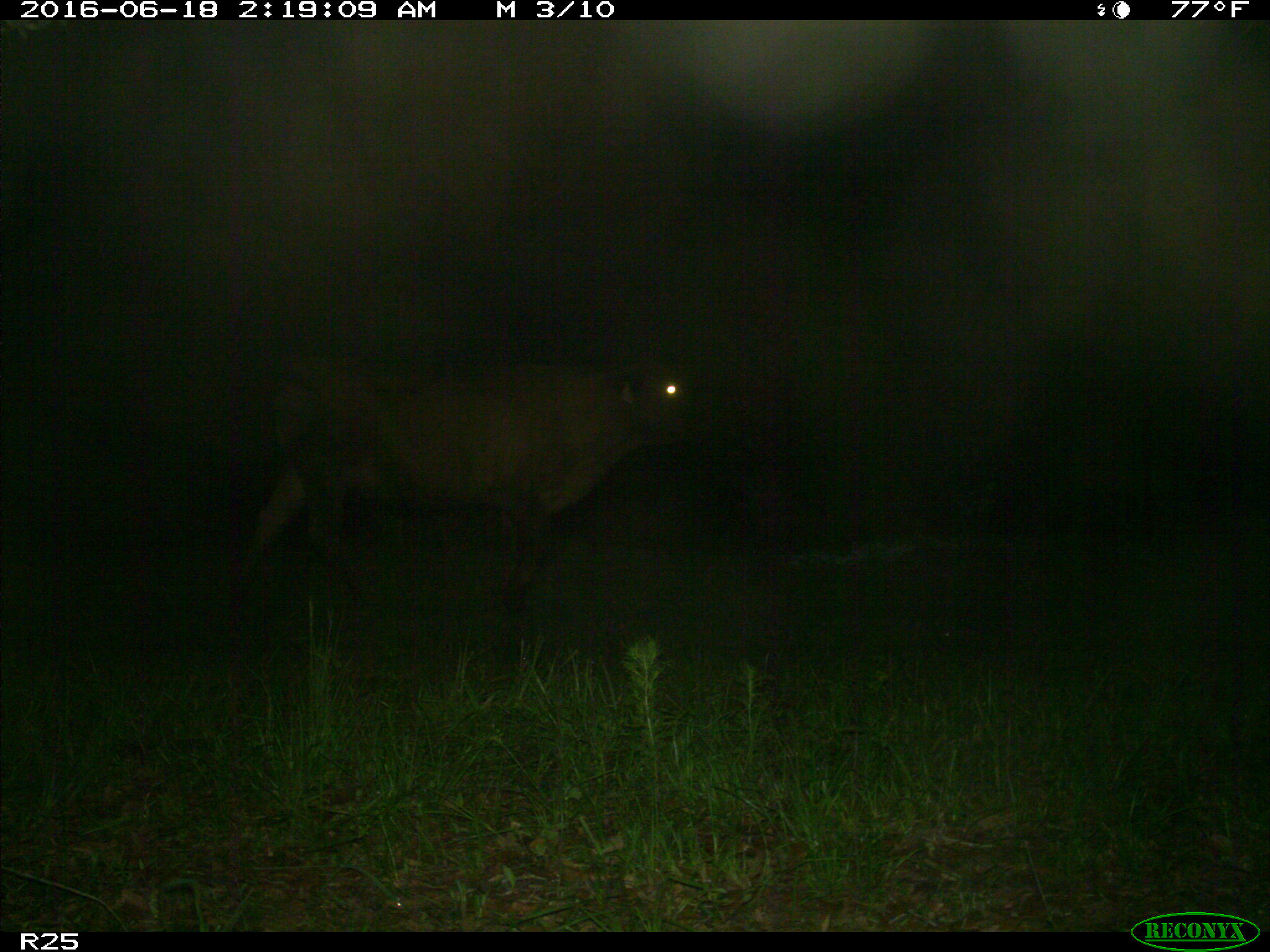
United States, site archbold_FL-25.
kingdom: Animalia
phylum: Chordata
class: Mammalia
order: Artiodactyla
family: Bovidae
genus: Bos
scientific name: Bos taurus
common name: domestic cow